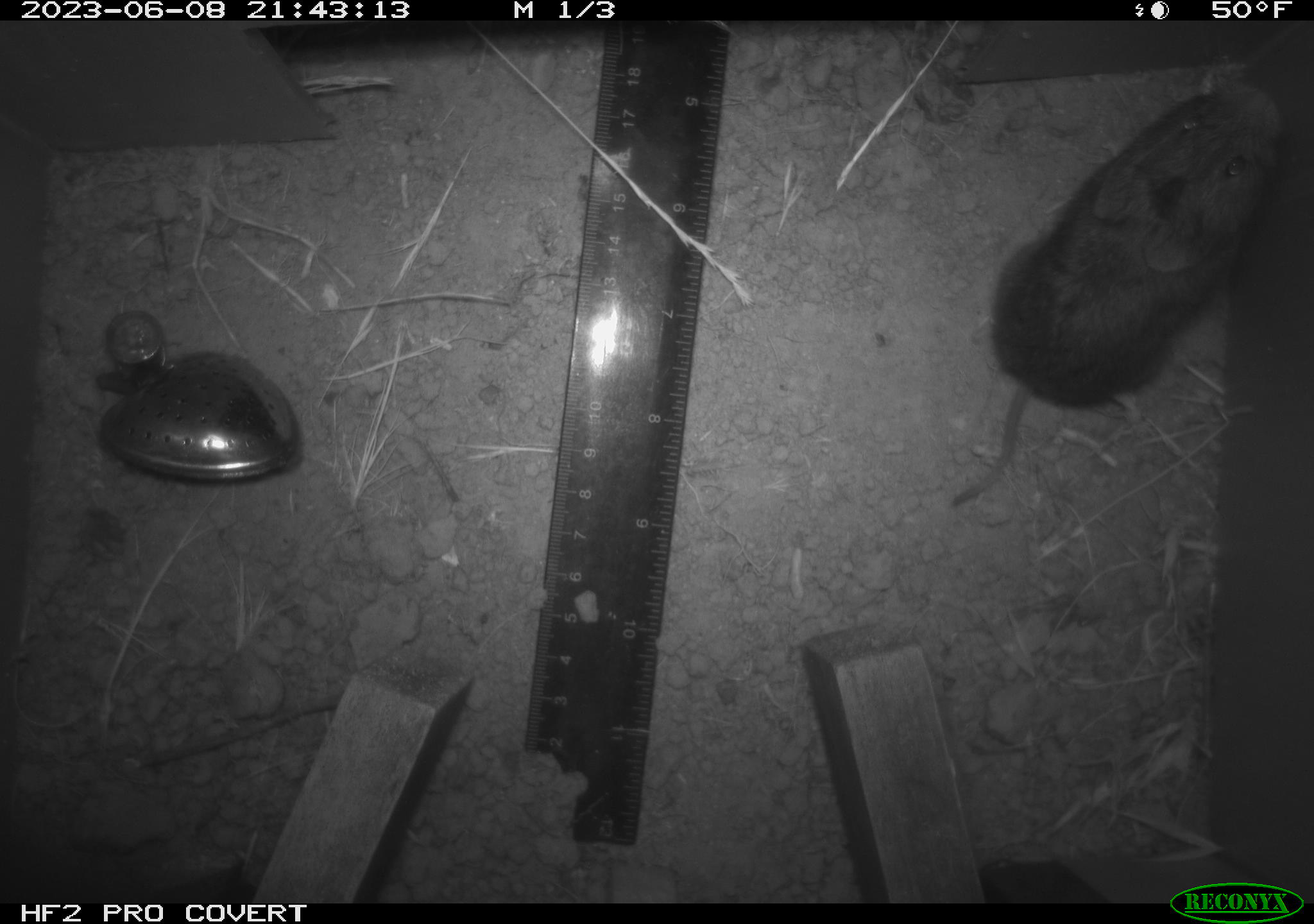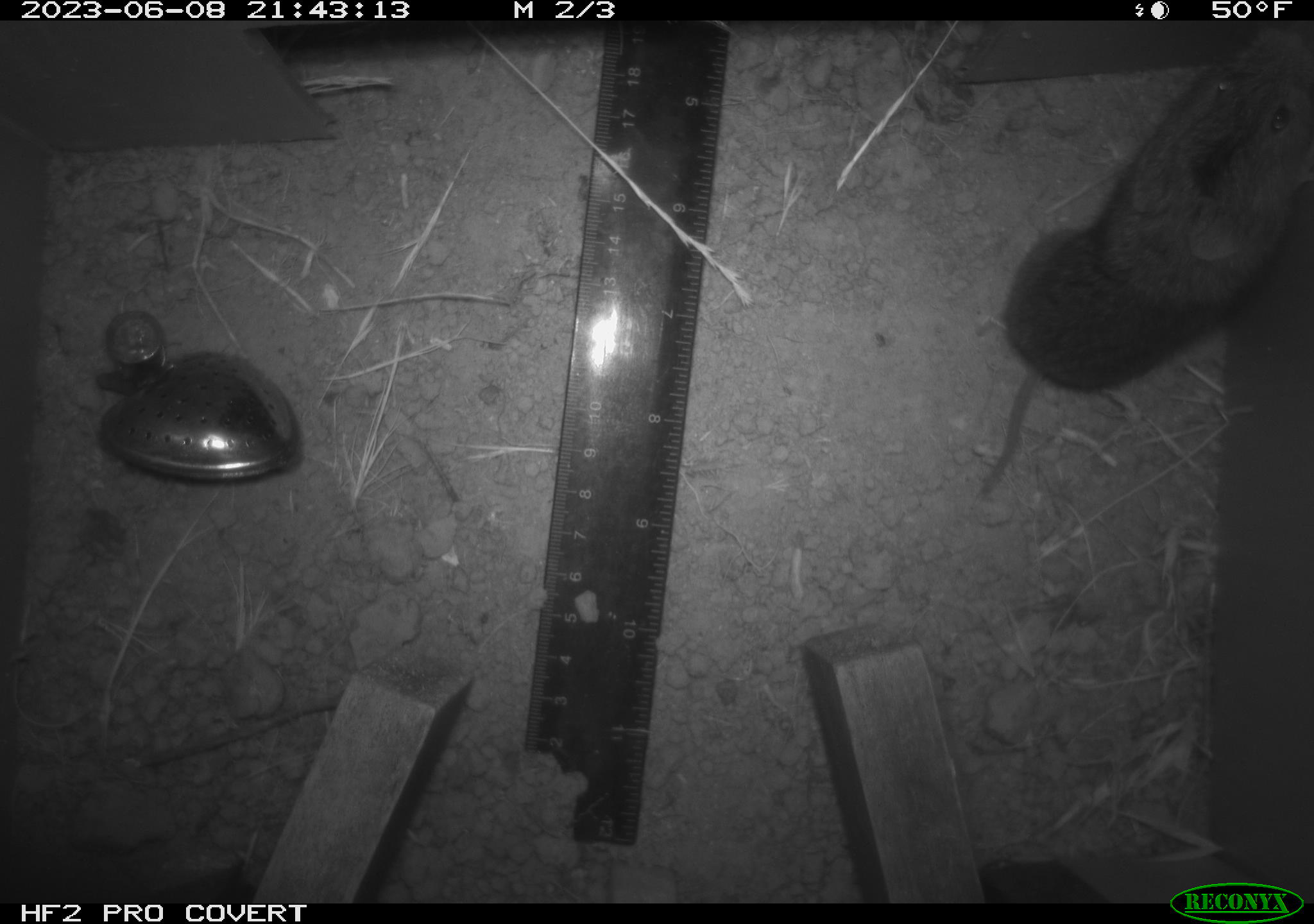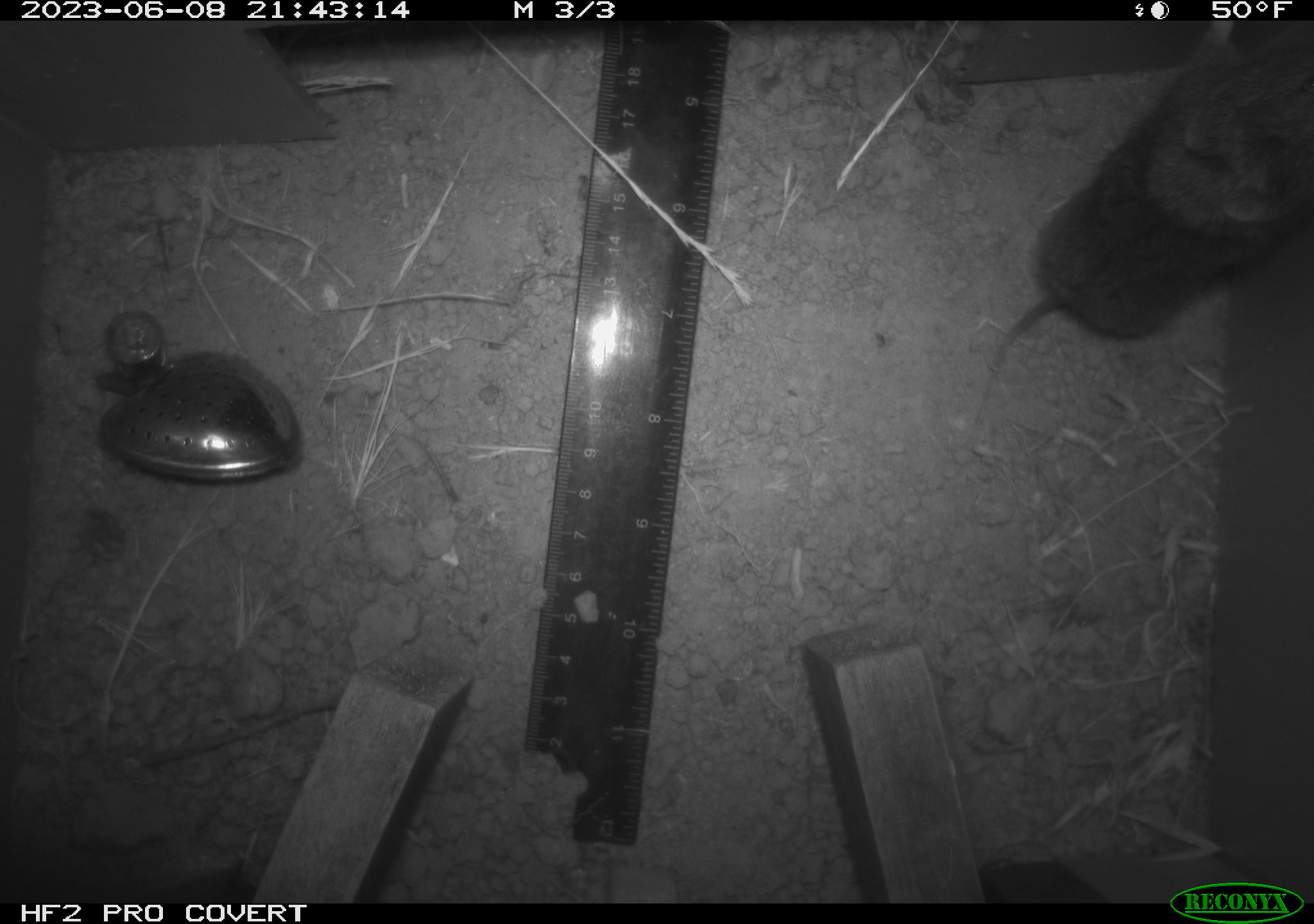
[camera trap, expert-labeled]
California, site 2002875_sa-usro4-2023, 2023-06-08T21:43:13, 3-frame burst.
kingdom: Animalia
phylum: Chordata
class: Mammalia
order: Rodentia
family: Cricetidae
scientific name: Arvicolinae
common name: voles, lemmings, and muskrats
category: arvicolinae subfamily